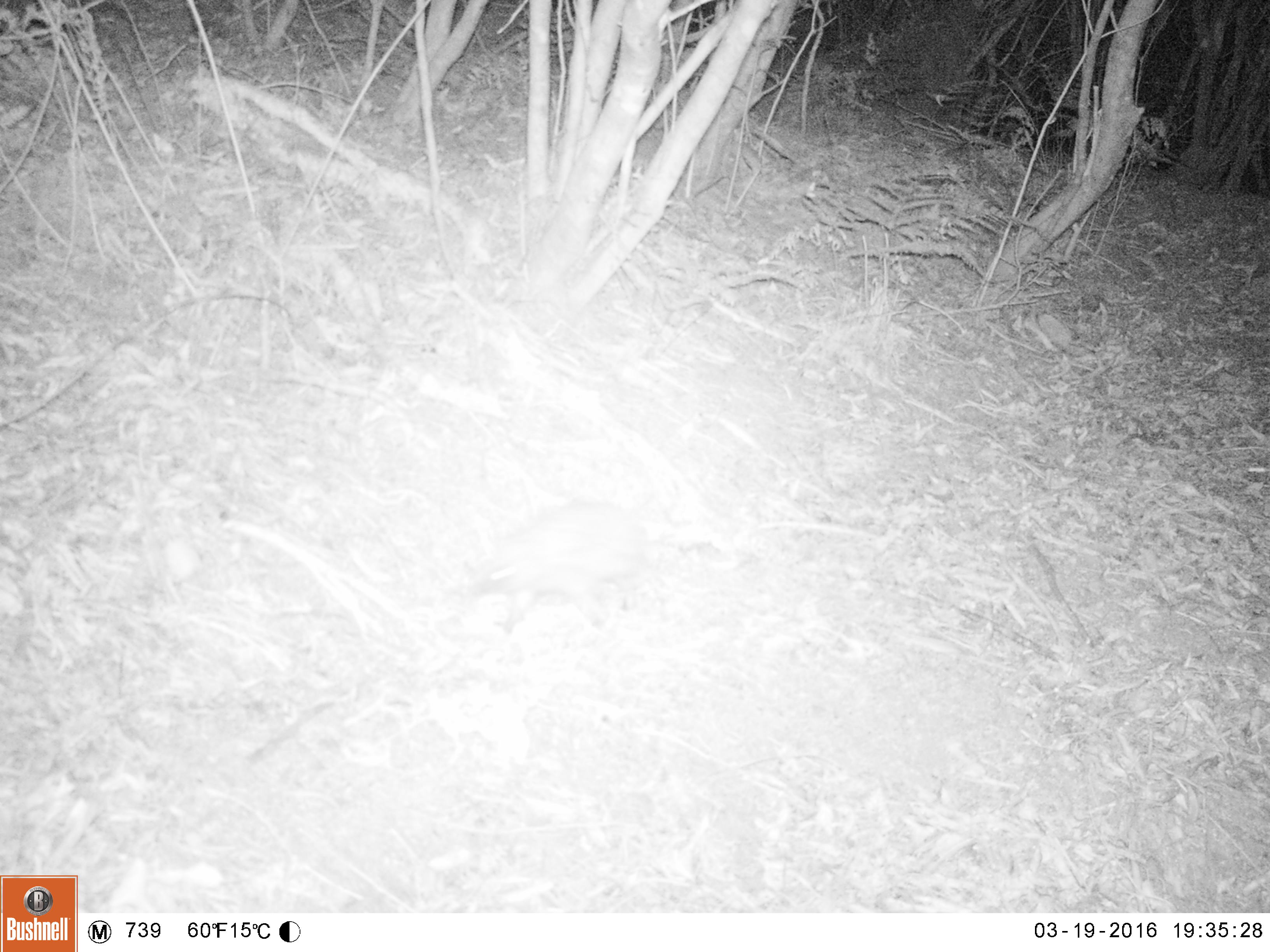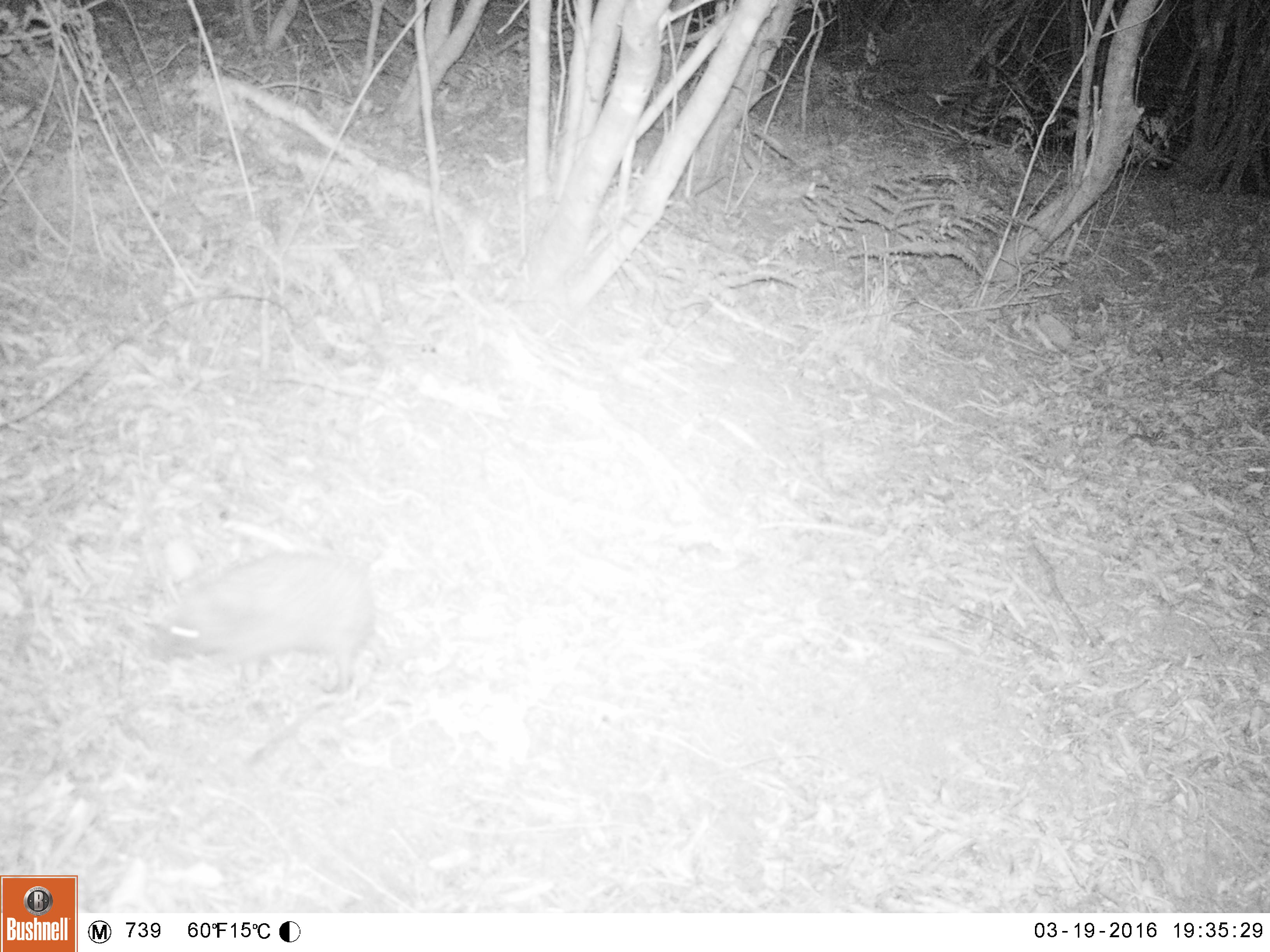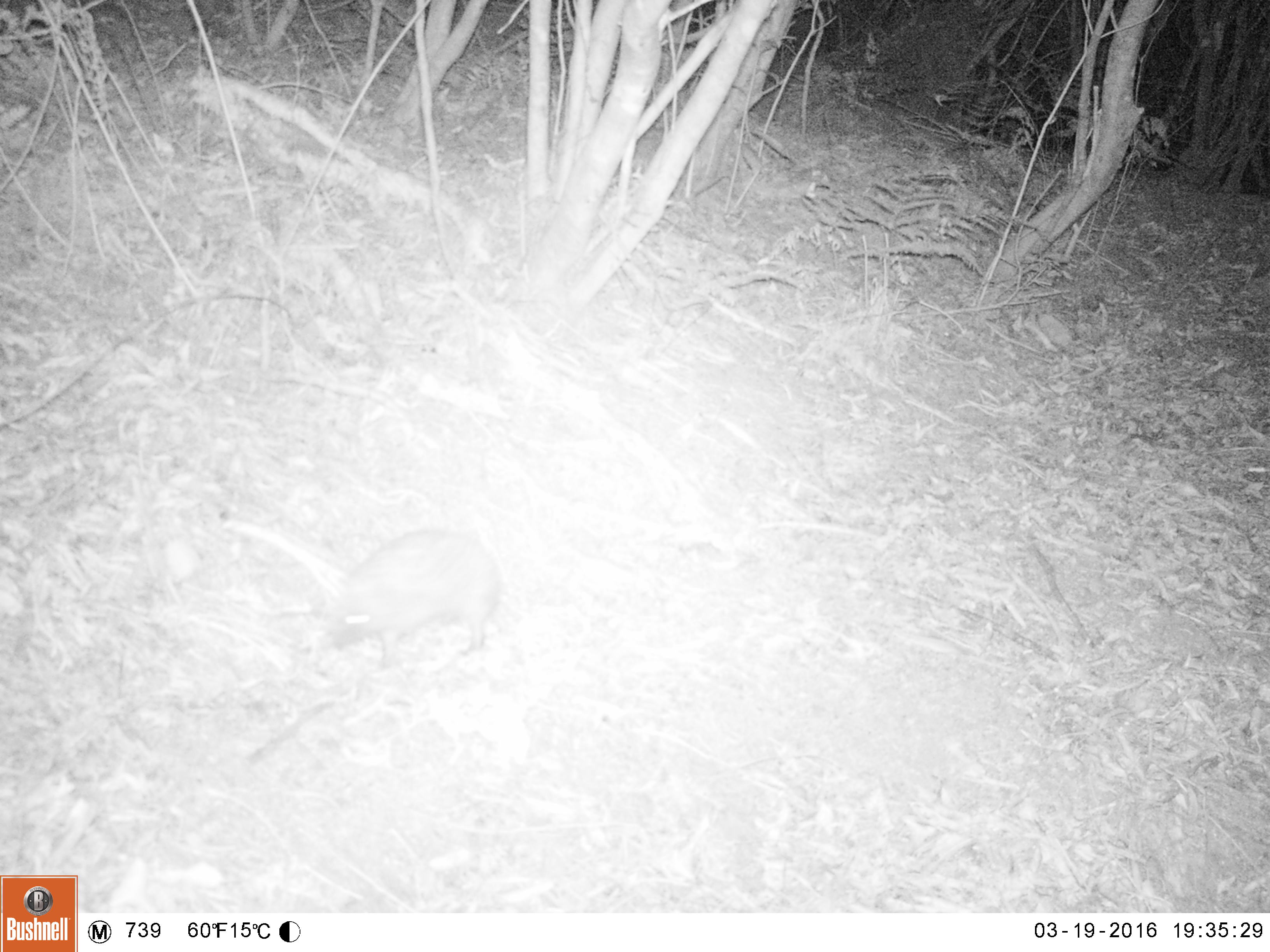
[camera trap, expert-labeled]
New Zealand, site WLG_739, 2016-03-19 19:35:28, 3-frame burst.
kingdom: Animalia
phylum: Chordata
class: Mammalia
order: Eulipotyphla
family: Erinaceidae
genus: Erinaceus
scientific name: Erinaceus europaeus europaeus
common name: european hedgehog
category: hedgehog